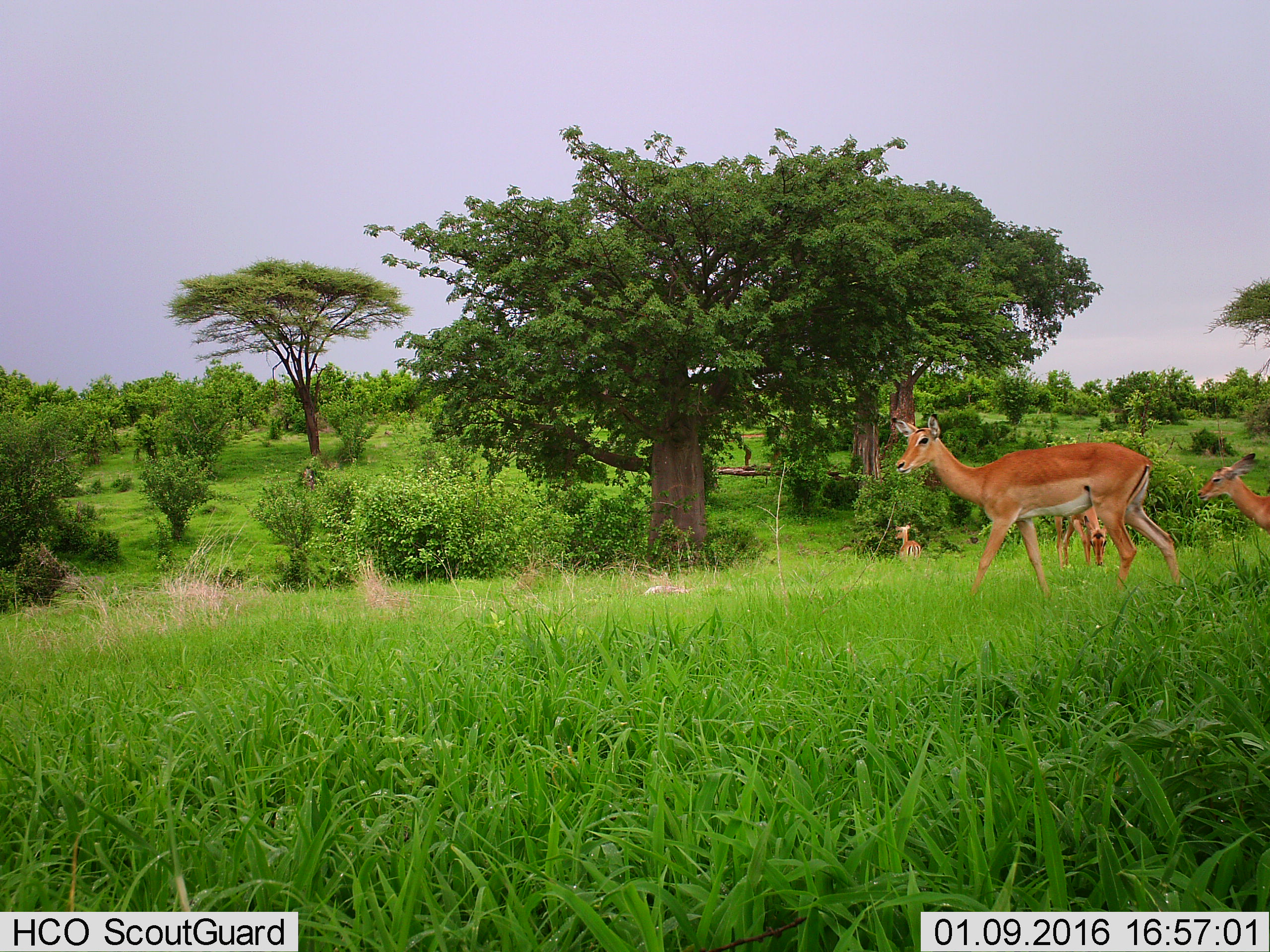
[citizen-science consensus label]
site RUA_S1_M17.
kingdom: Animalia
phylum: Chordata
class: Mammalia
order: Artiodactyla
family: Bovidae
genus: Aepyceros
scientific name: Aepyceros melampus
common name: impala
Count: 4.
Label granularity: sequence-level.